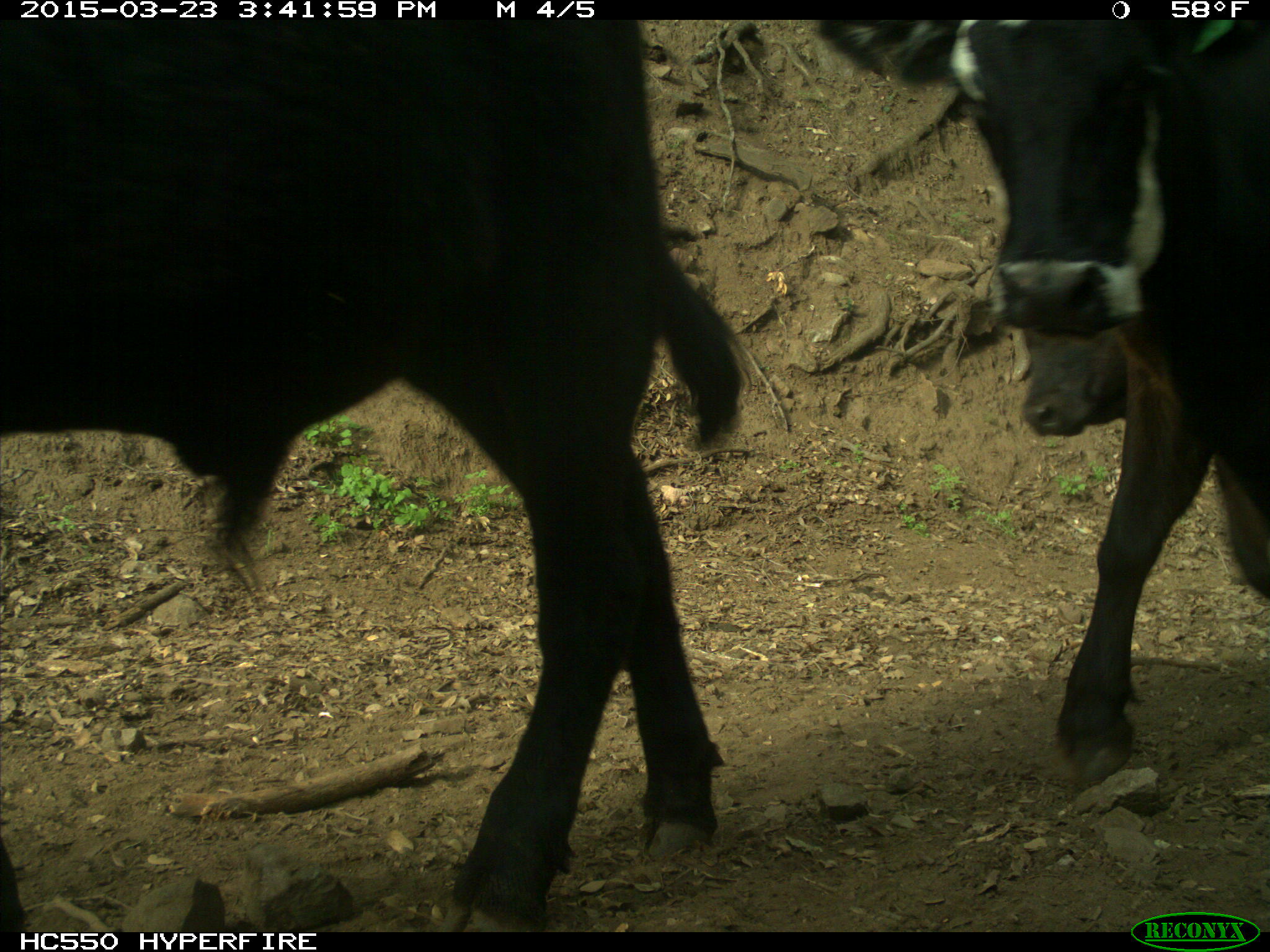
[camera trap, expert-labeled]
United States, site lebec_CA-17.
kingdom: Animalia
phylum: Chordata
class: Mammalia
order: Artiodactyla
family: Bovidae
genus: Bos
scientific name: Bos taurus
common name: domestic cow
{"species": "Bos taurus (domestic cow)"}